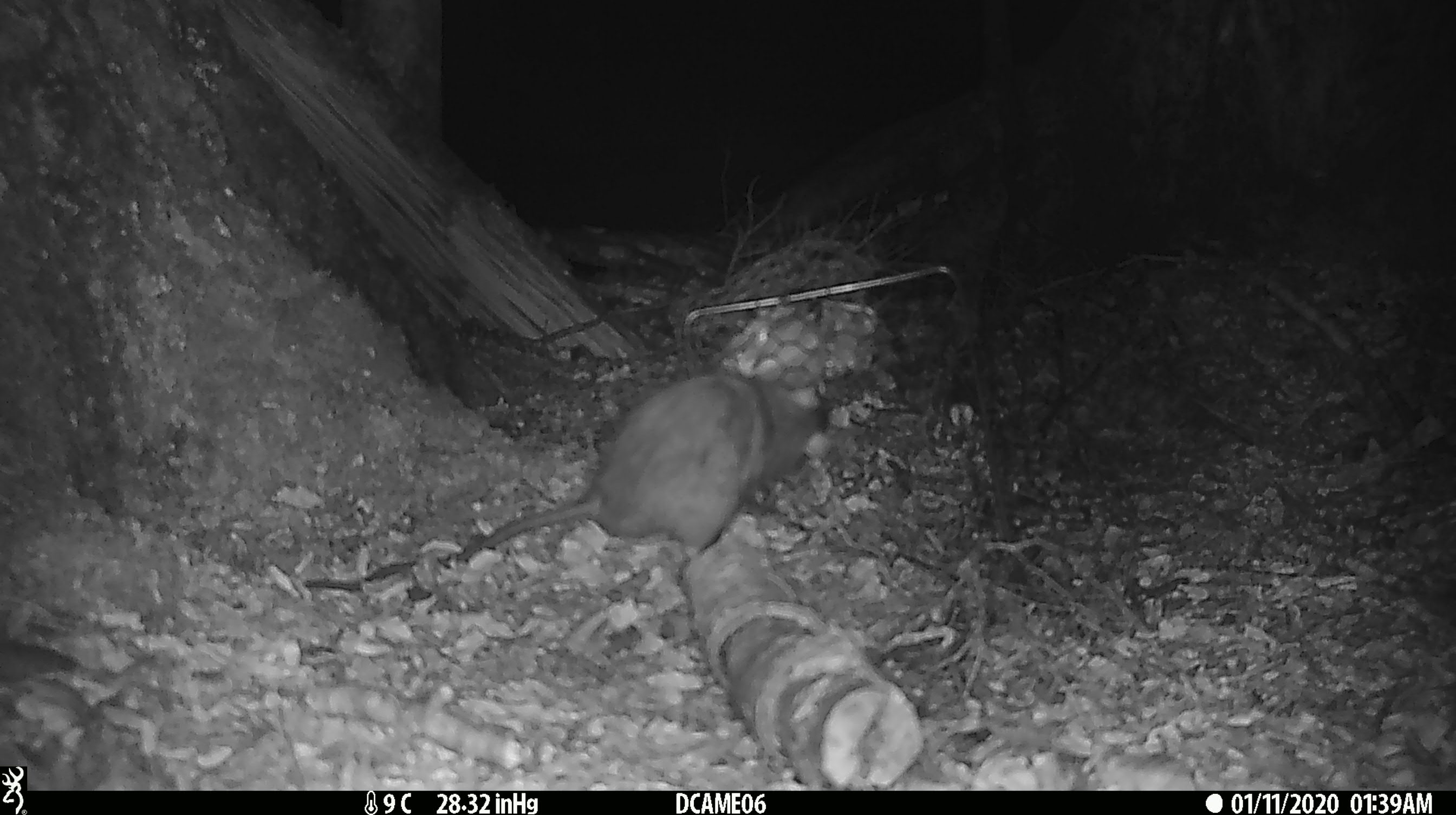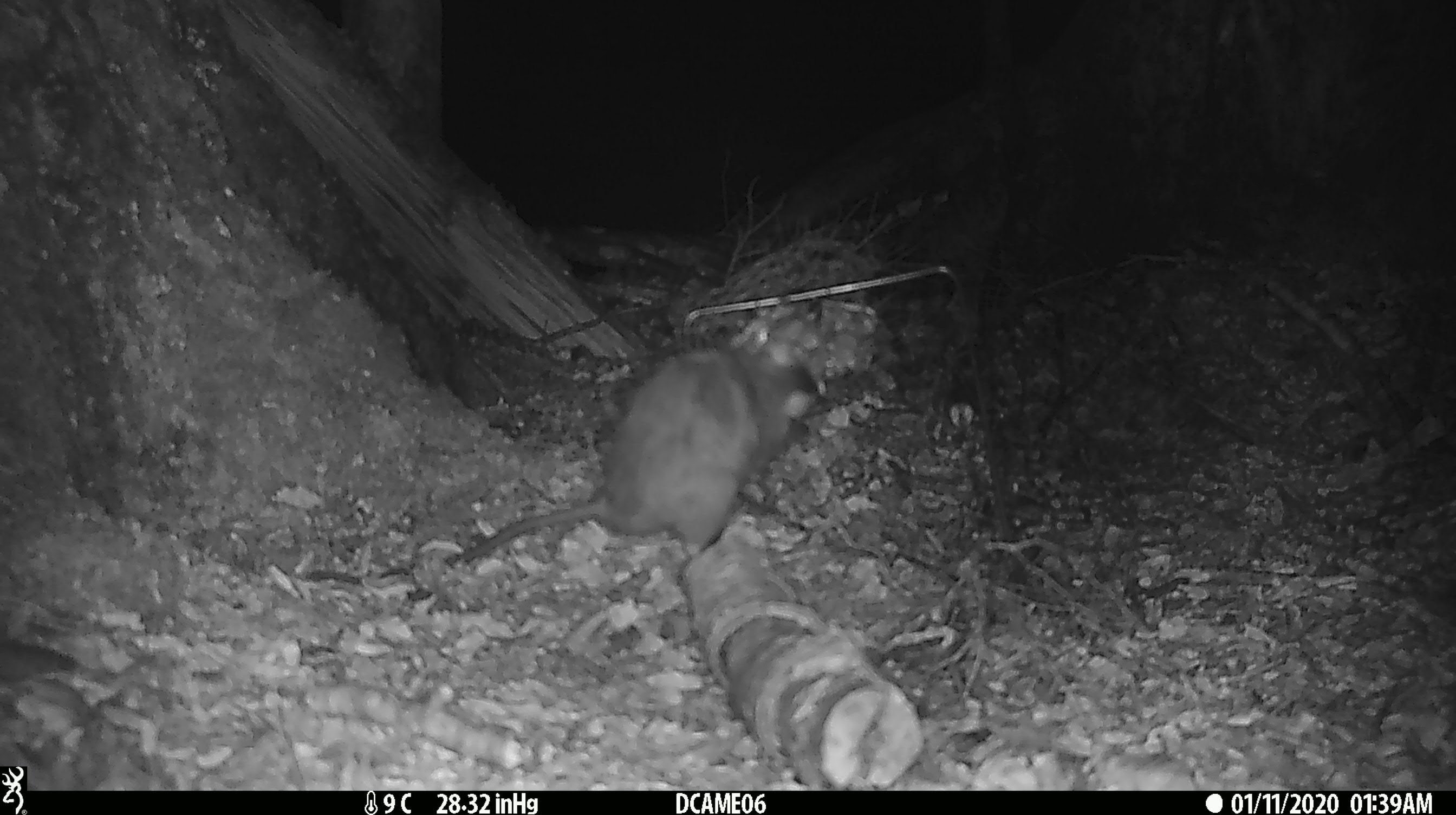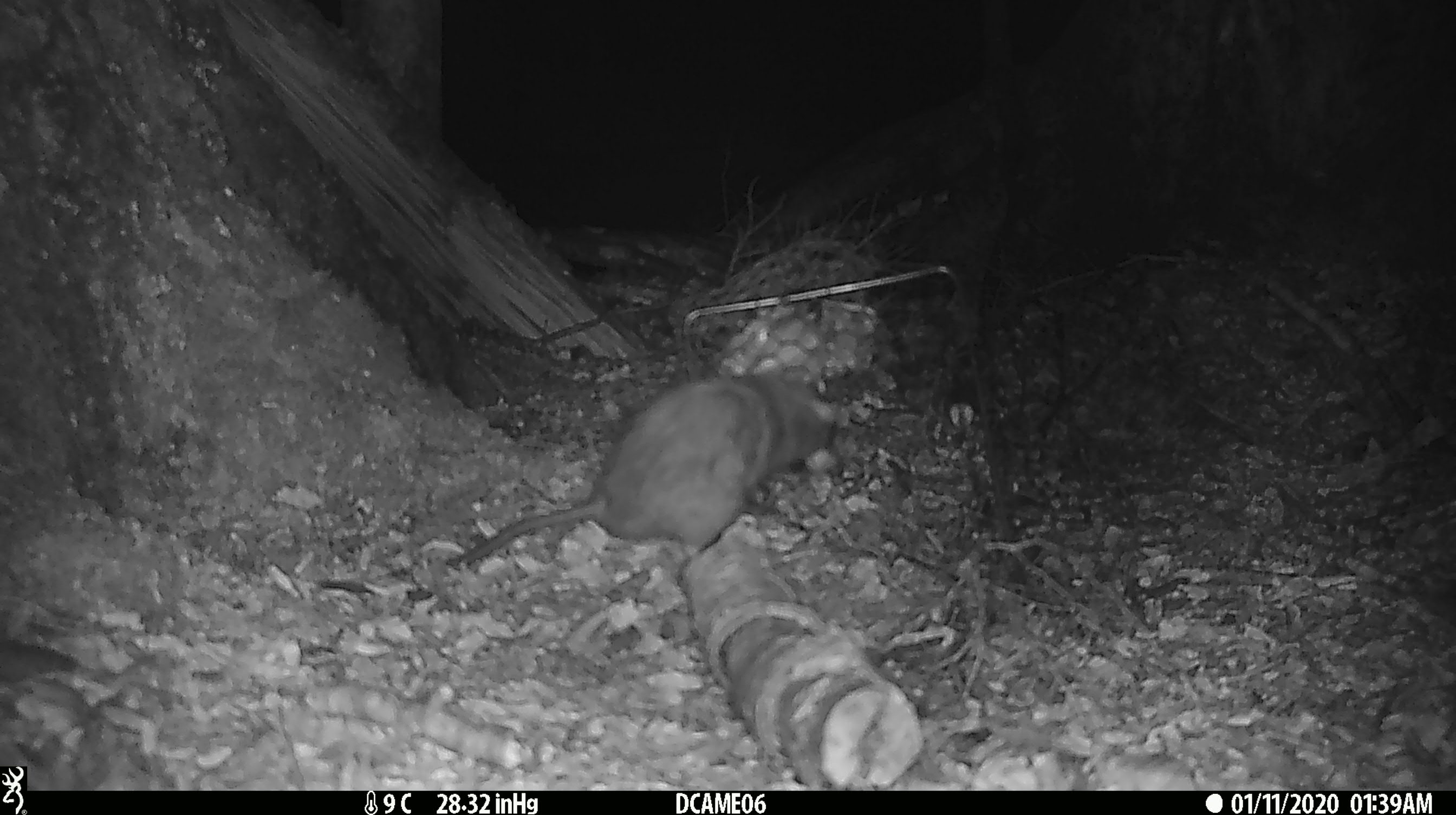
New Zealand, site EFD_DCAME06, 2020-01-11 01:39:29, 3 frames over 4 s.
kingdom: Animalia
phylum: Chordata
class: Mammalia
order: Rodentia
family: Muridae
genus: Rattus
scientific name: Rattus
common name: rat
Rat (Rattus).